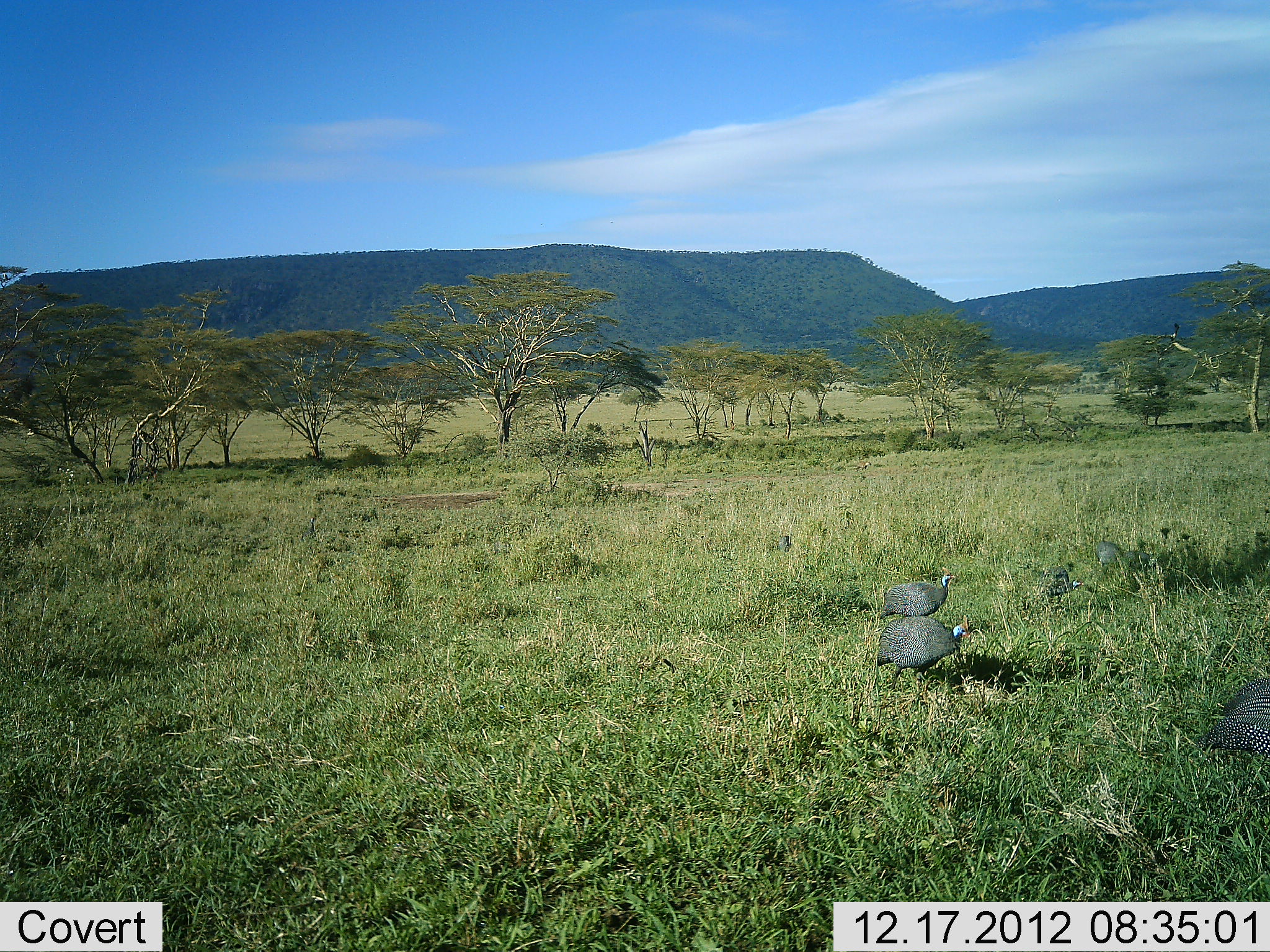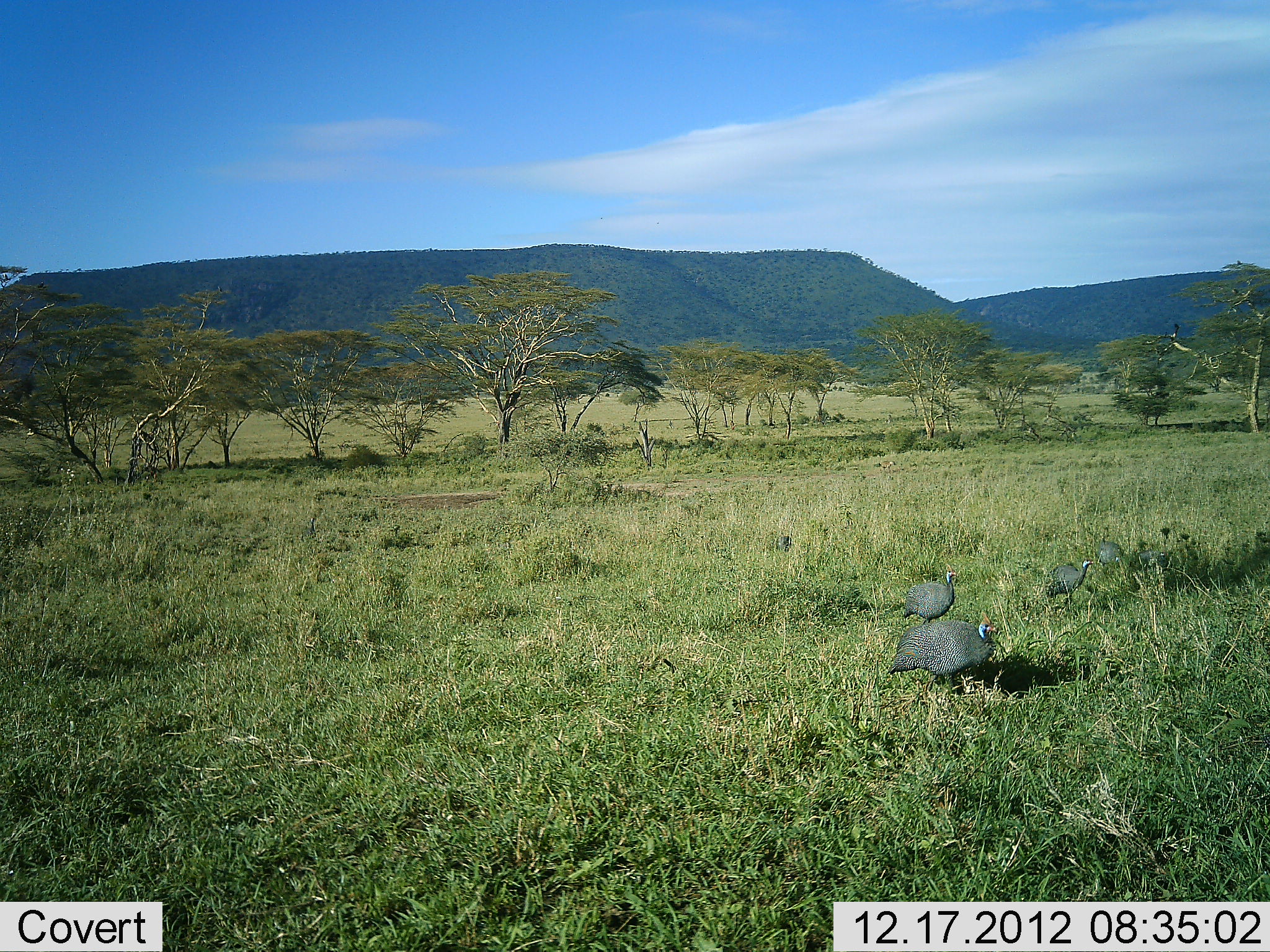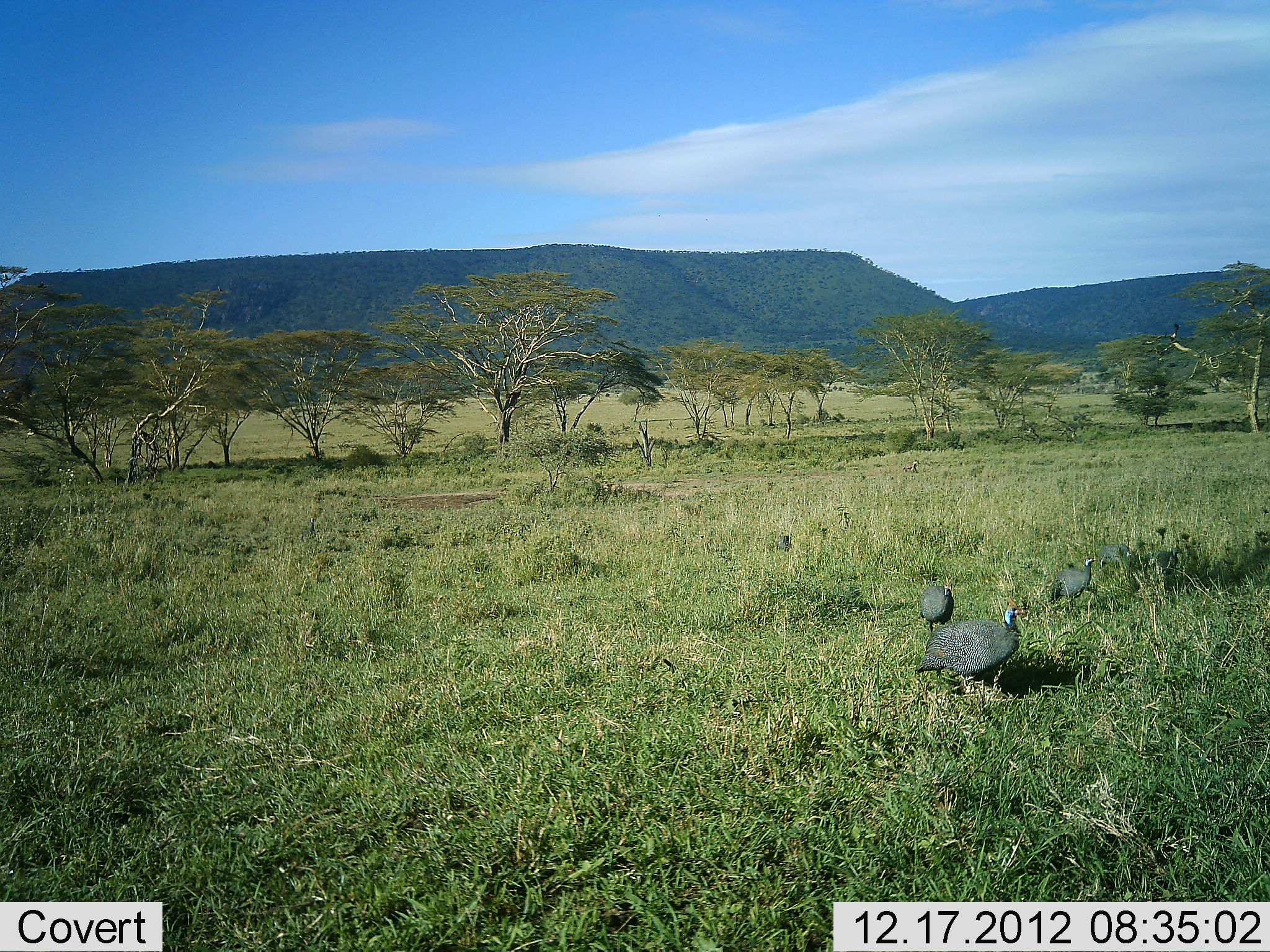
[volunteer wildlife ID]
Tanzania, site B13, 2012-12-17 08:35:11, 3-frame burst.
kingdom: Animalia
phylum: Chordata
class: Aves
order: Galliformes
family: Numididae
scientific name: Numididae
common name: guinea fowl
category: guineafowl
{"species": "guineafowl (guinea fowl) (Numididae)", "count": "6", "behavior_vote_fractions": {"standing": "17%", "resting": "0%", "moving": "89%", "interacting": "0%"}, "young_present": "0%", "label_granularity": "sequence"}